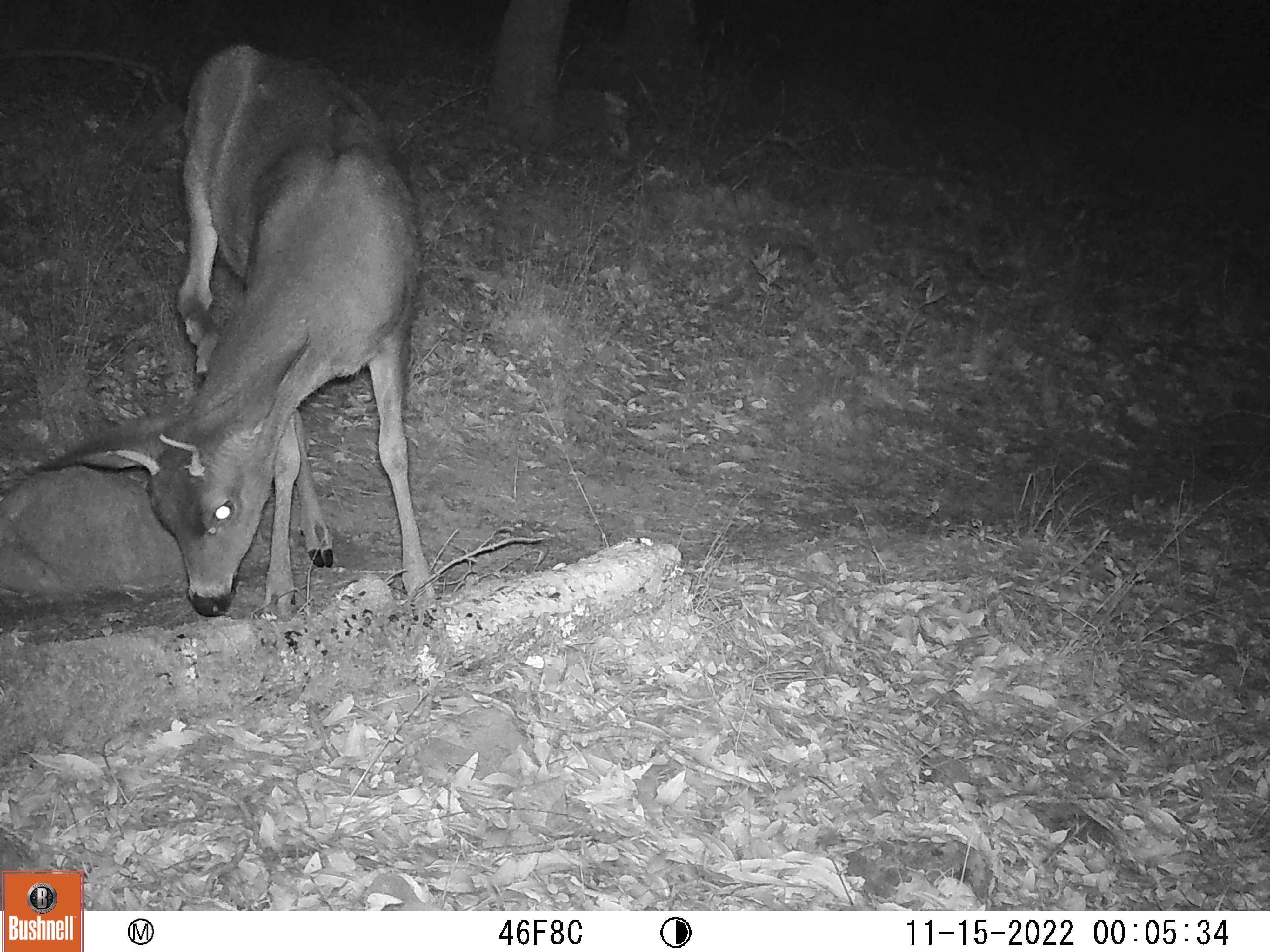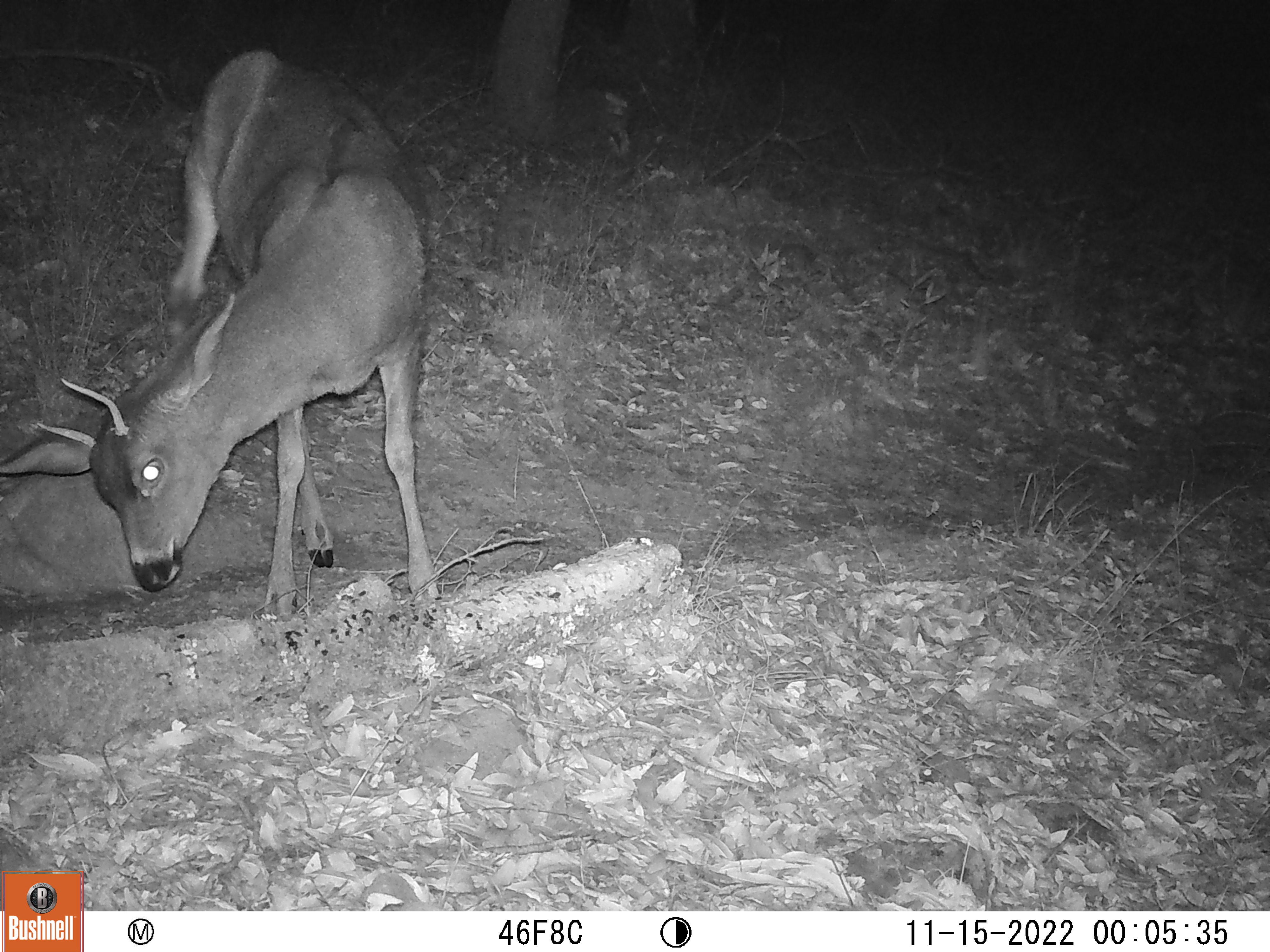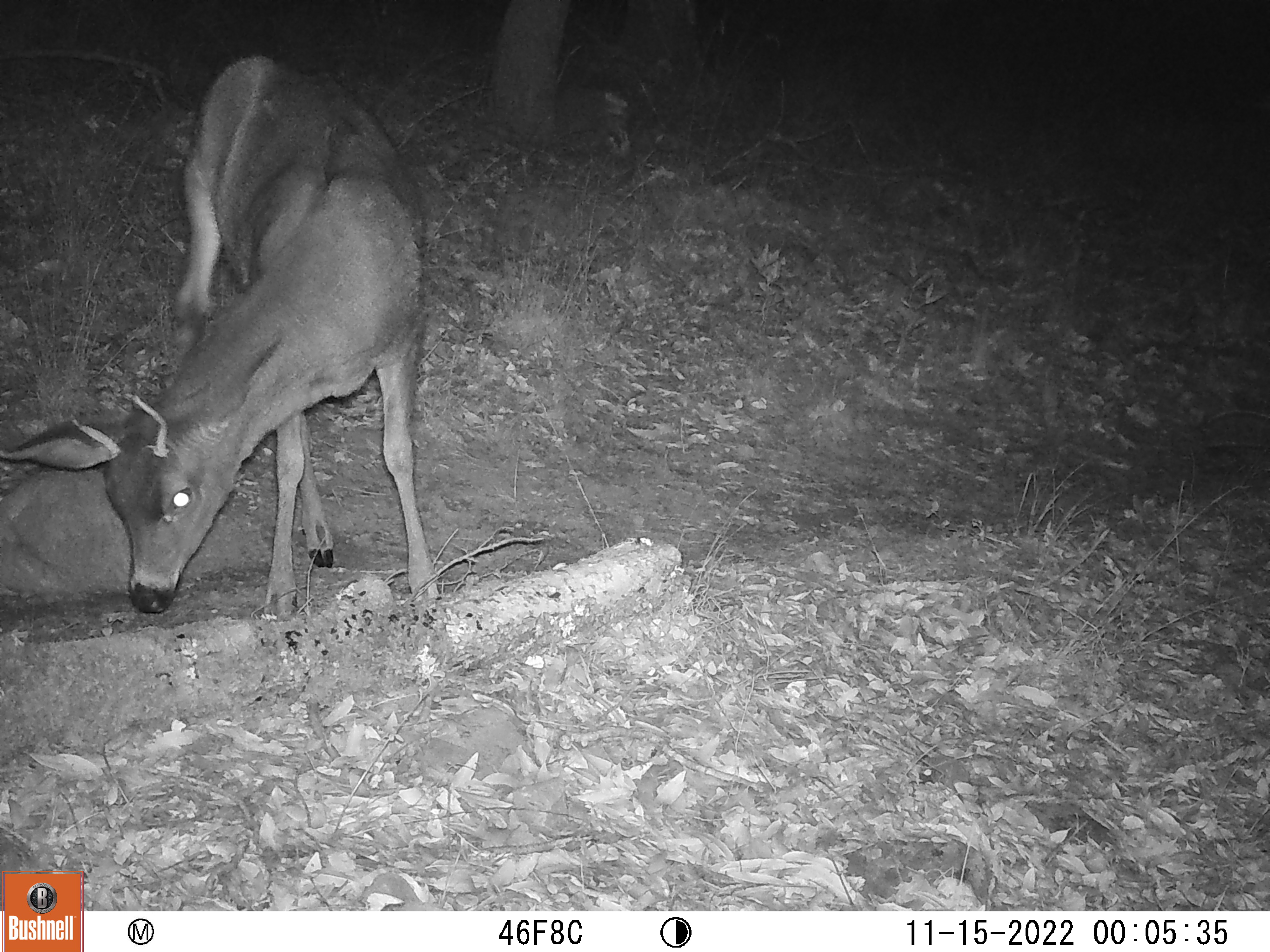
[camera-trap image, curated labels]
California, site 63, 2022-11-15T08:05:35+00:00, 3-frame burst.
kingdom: Animalia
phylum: Chordata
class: Mammalia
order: Artiodactyla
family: Cervidae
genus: Odocoileus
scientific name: Odocoileus hemionus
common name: mule deer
Mule deer (Odocoileus hemionus).